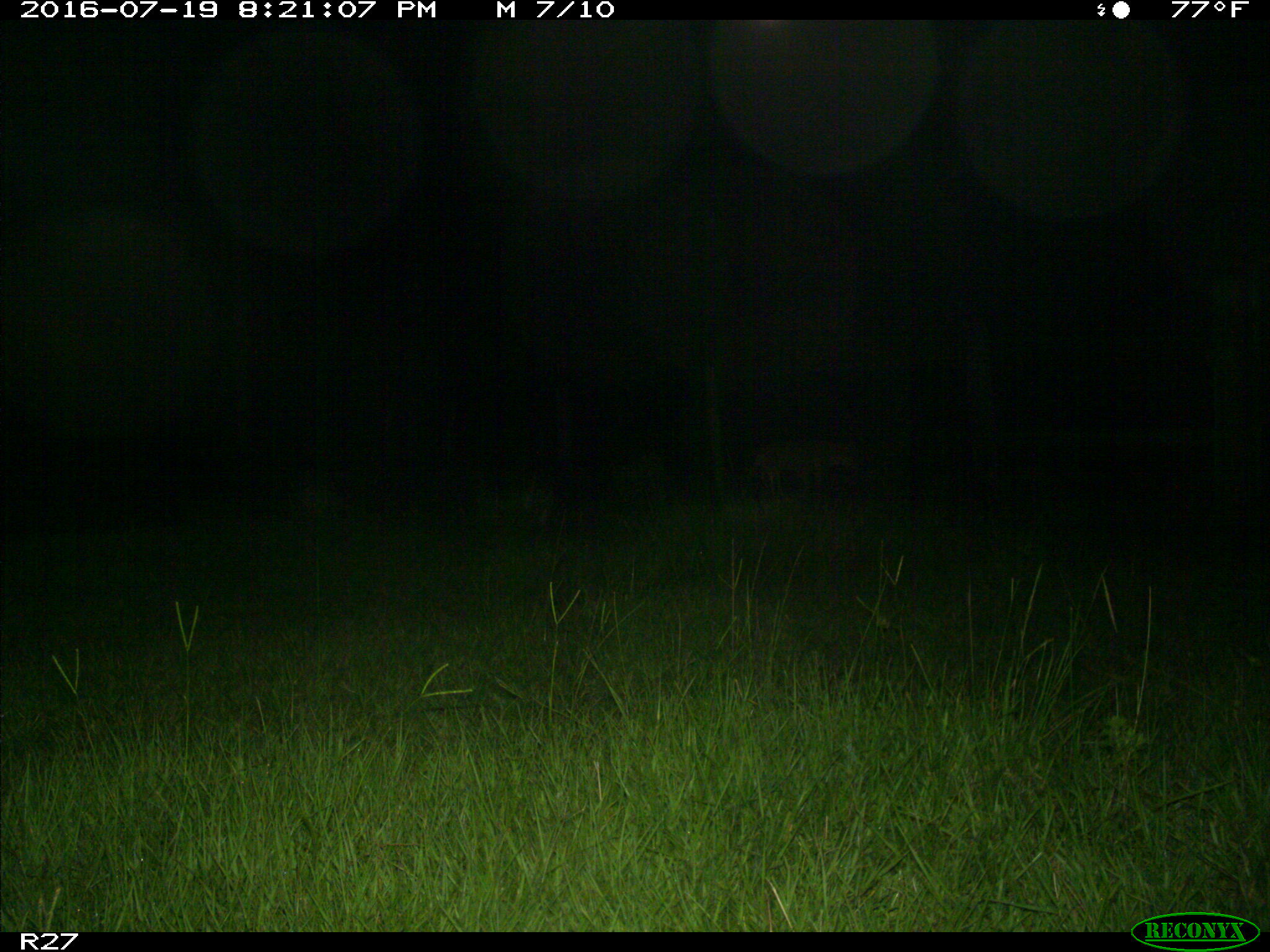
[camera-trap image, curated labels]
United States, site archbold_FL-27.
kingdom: Animalia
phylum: Chordata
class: Mammalia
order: Carnivora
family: Canidae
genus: Canis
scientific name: Canis latrans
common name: coyote